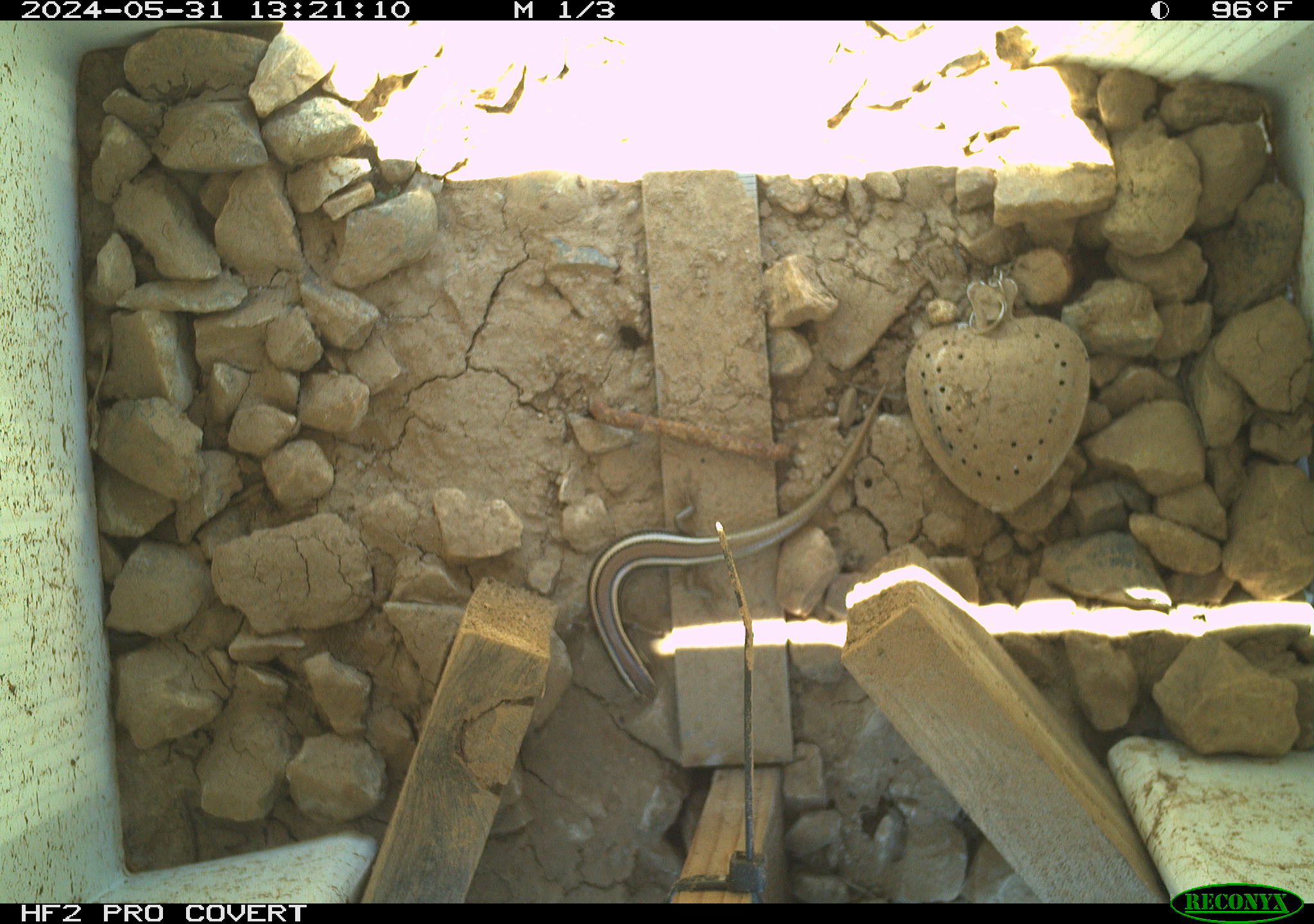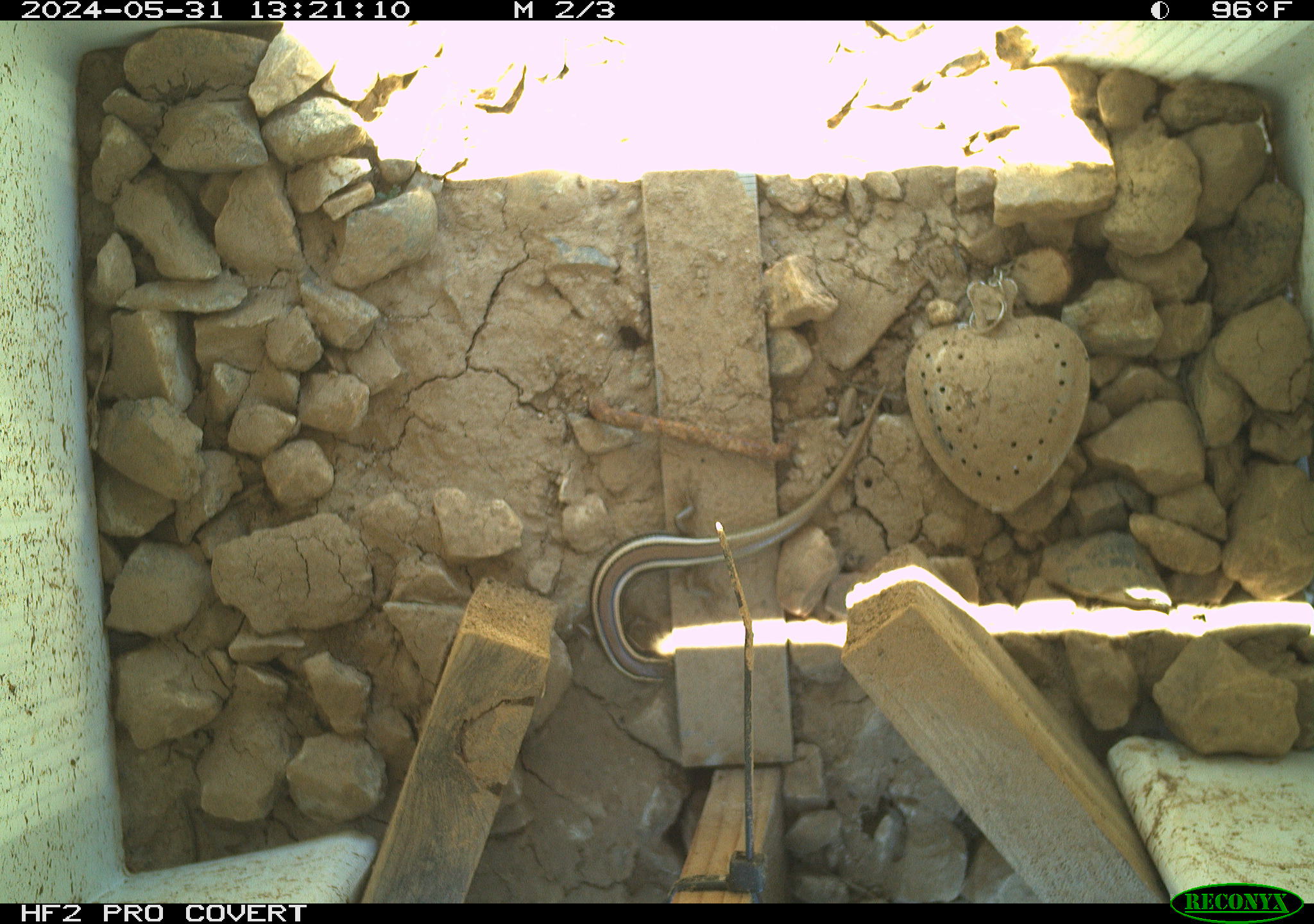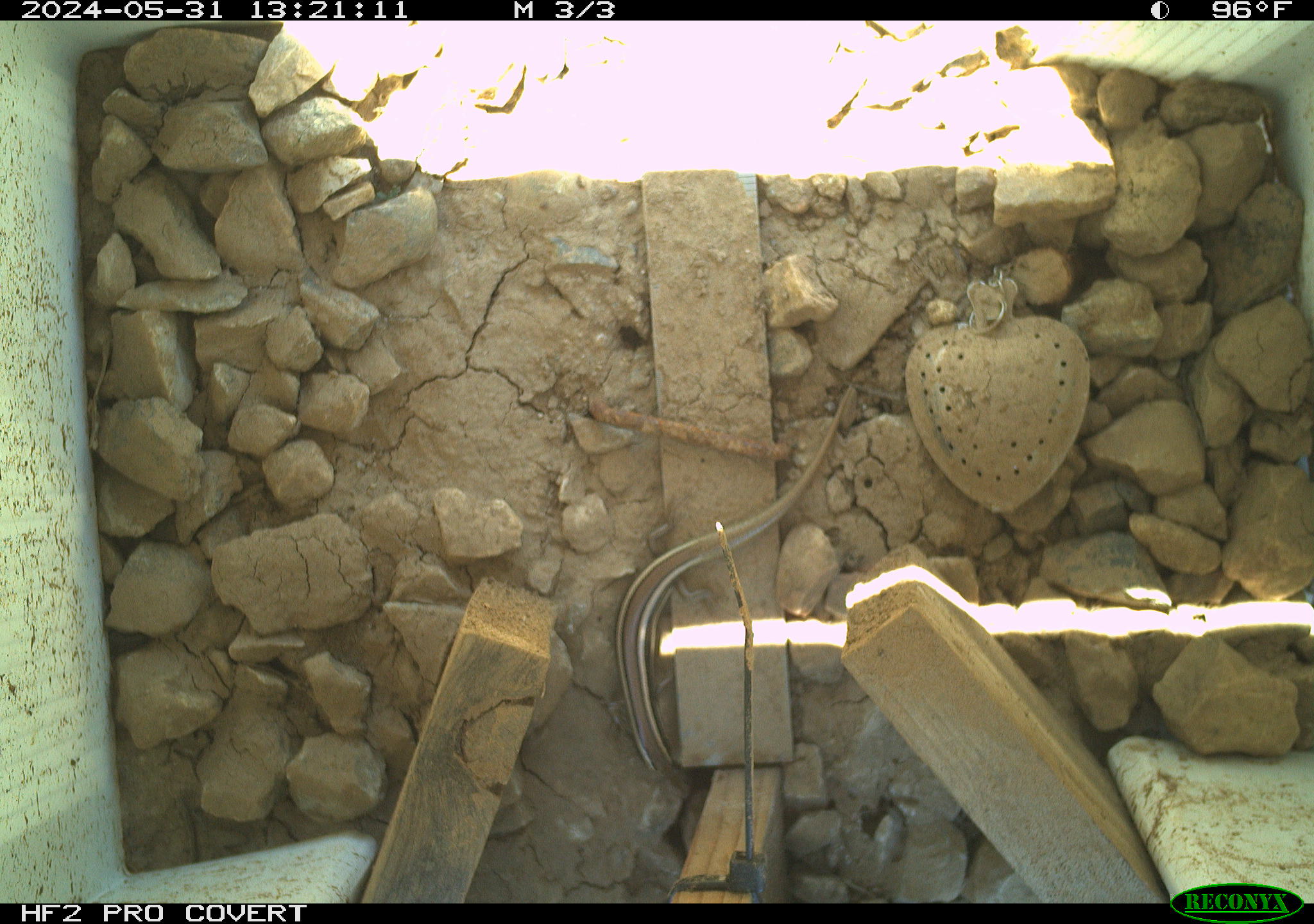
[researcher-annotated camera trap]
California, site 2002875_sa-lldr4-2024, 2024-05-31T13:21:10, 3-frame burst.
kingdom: Animalia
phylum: Chordata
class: Reptilia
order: Squamata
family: Scincidae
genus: Plestiodon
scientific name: Plestiodon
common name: blue-tailed skinks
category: plestiodon species